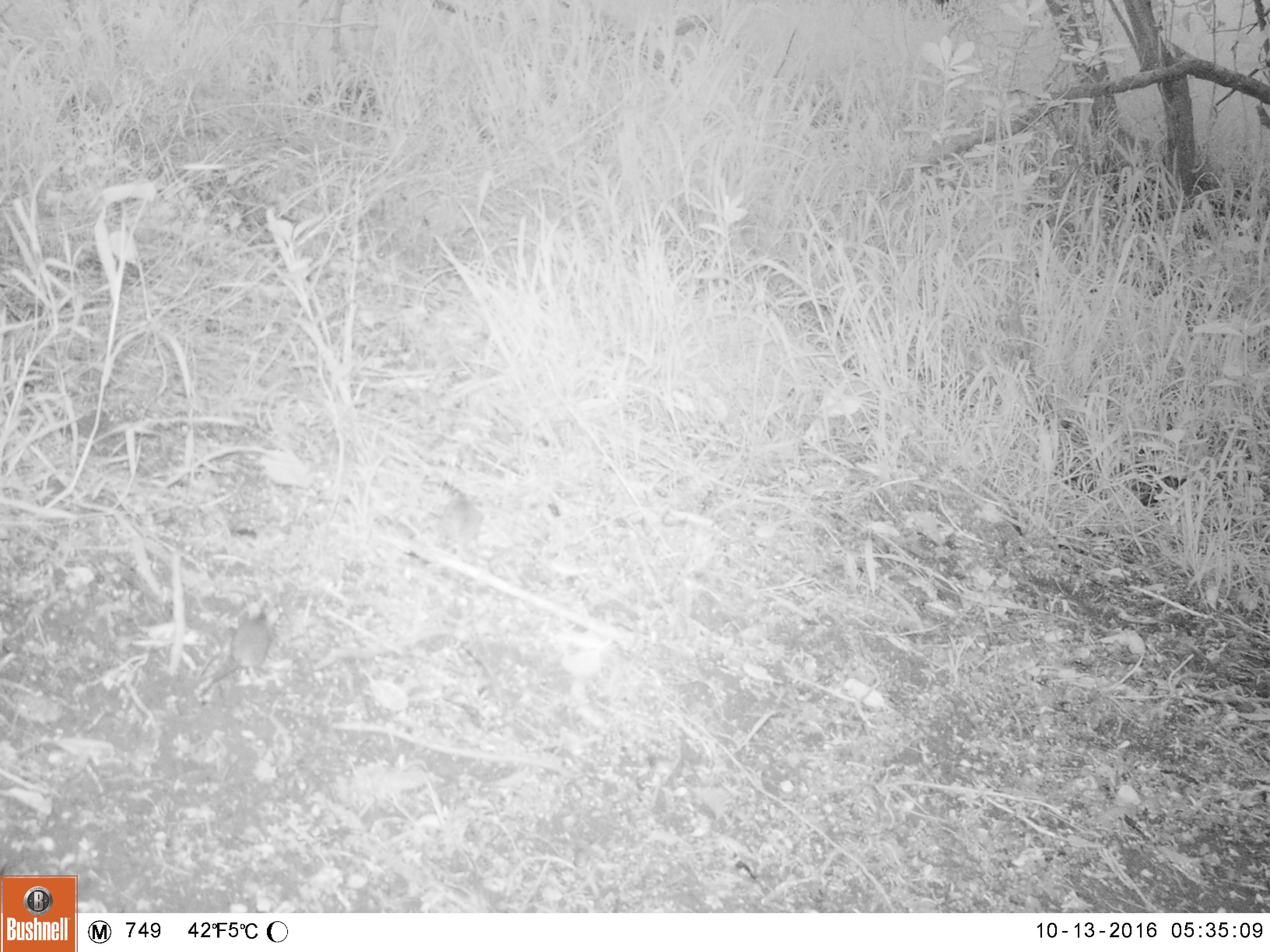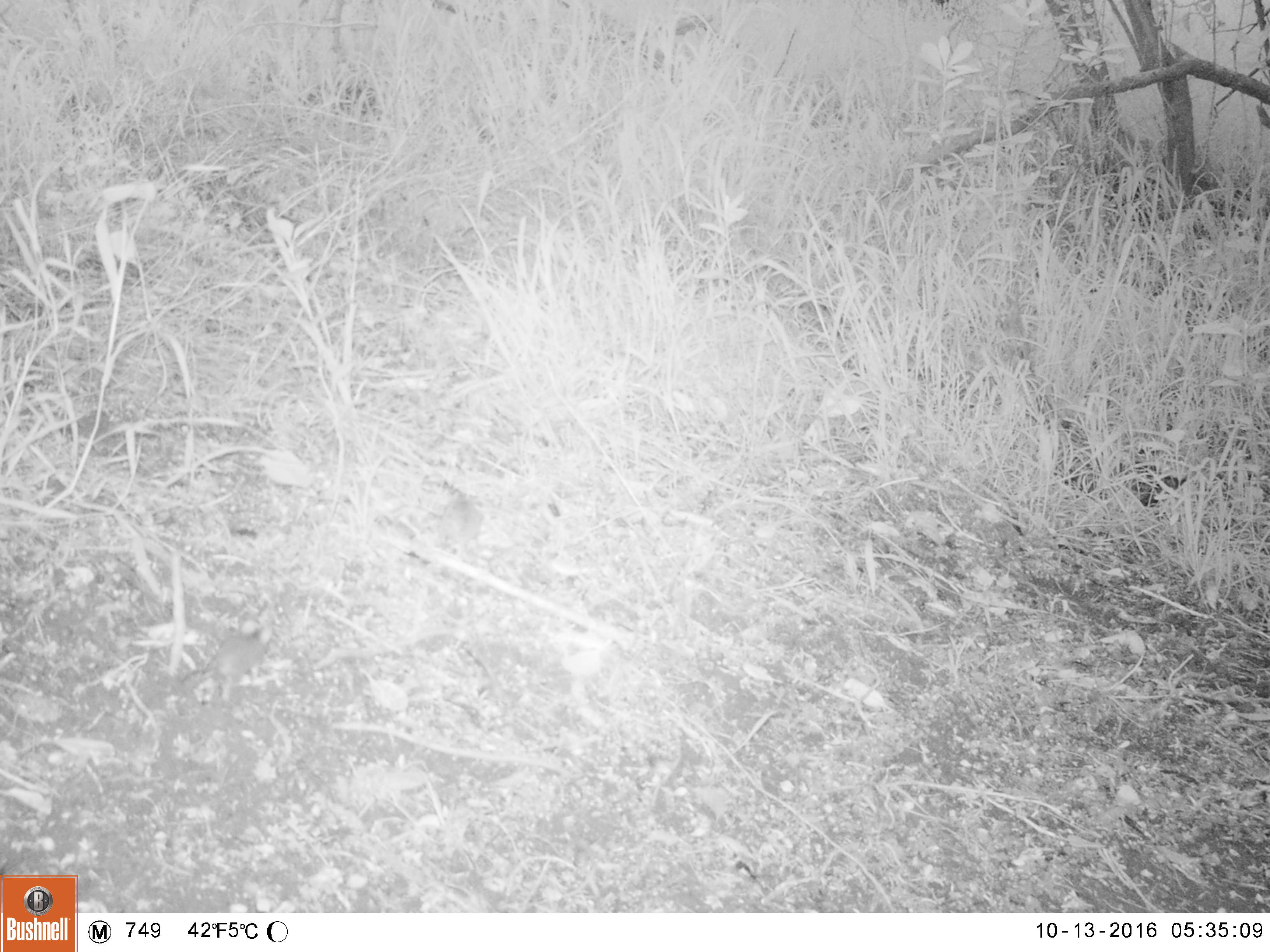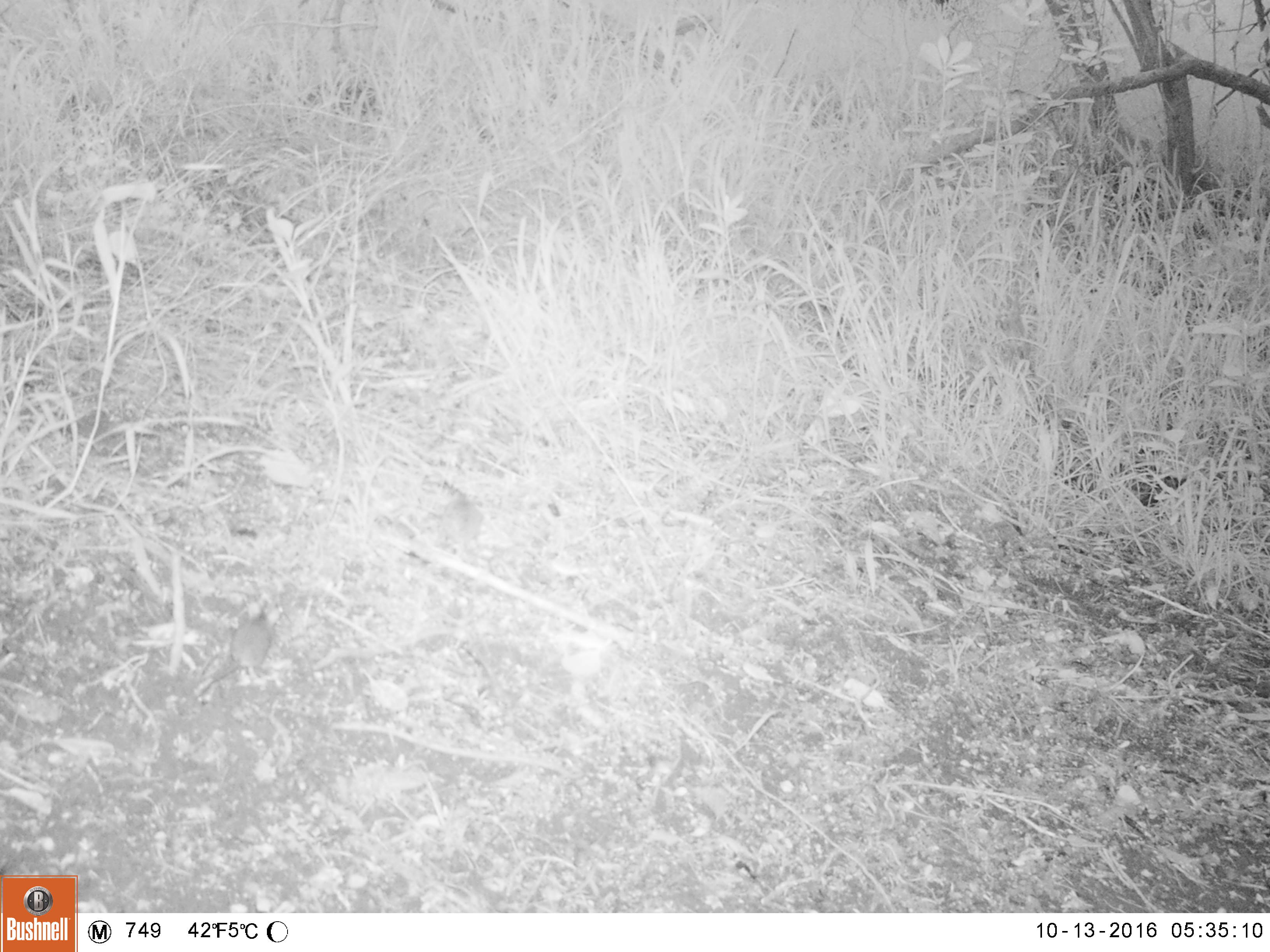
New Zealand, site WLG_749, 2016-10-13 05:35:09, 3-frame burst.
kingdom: Animalia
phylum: Chordata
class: Mammalia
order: Rodentia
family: Muridae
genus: Mus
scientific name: Mus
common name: mouse